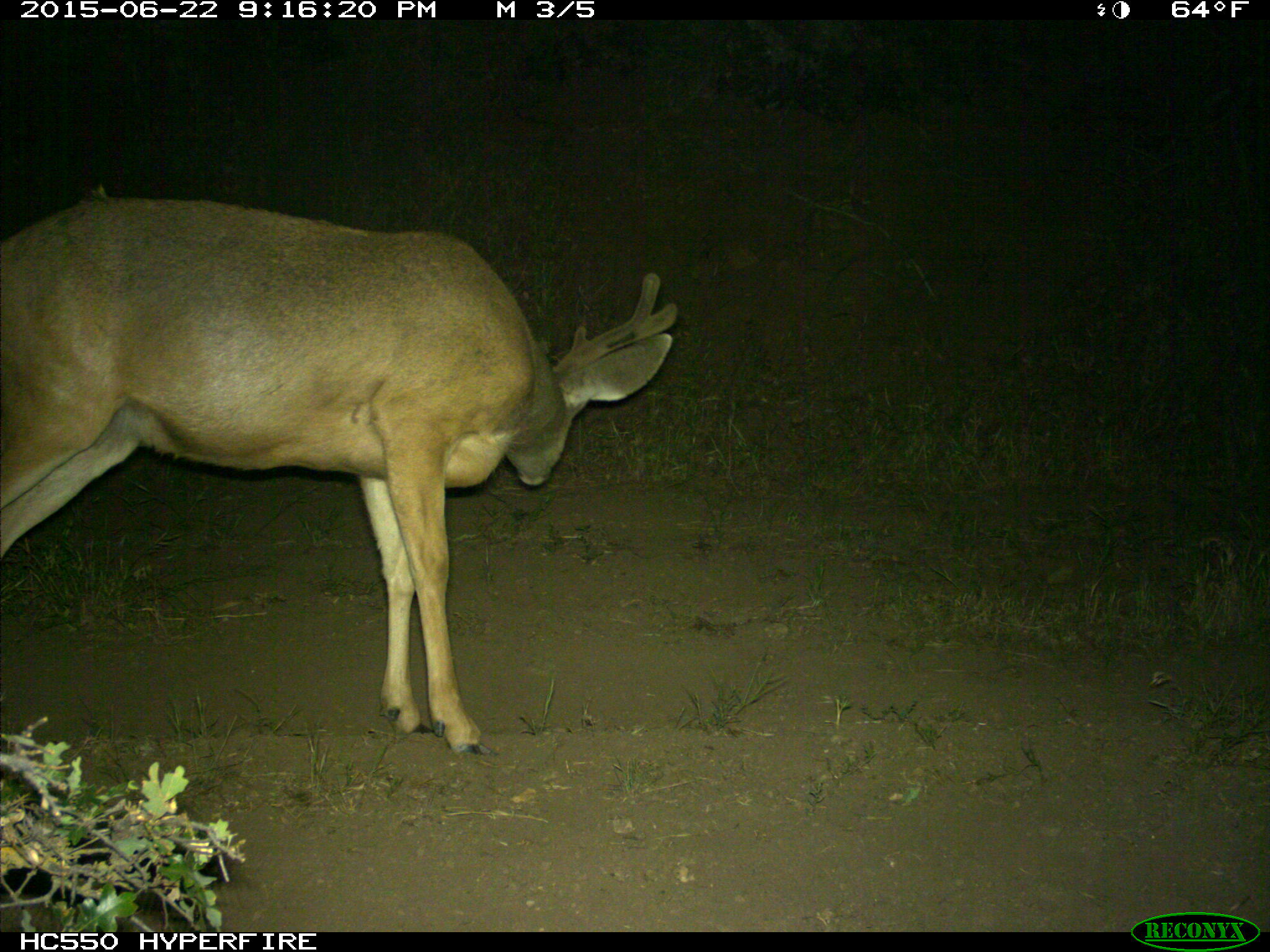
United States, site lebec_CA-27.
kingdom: Animalia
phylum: Chordata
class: Mammalia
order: Artiodactyla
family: Cervidae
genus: Odocoileus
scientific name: Odocoileus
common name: deer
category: unidentified deer